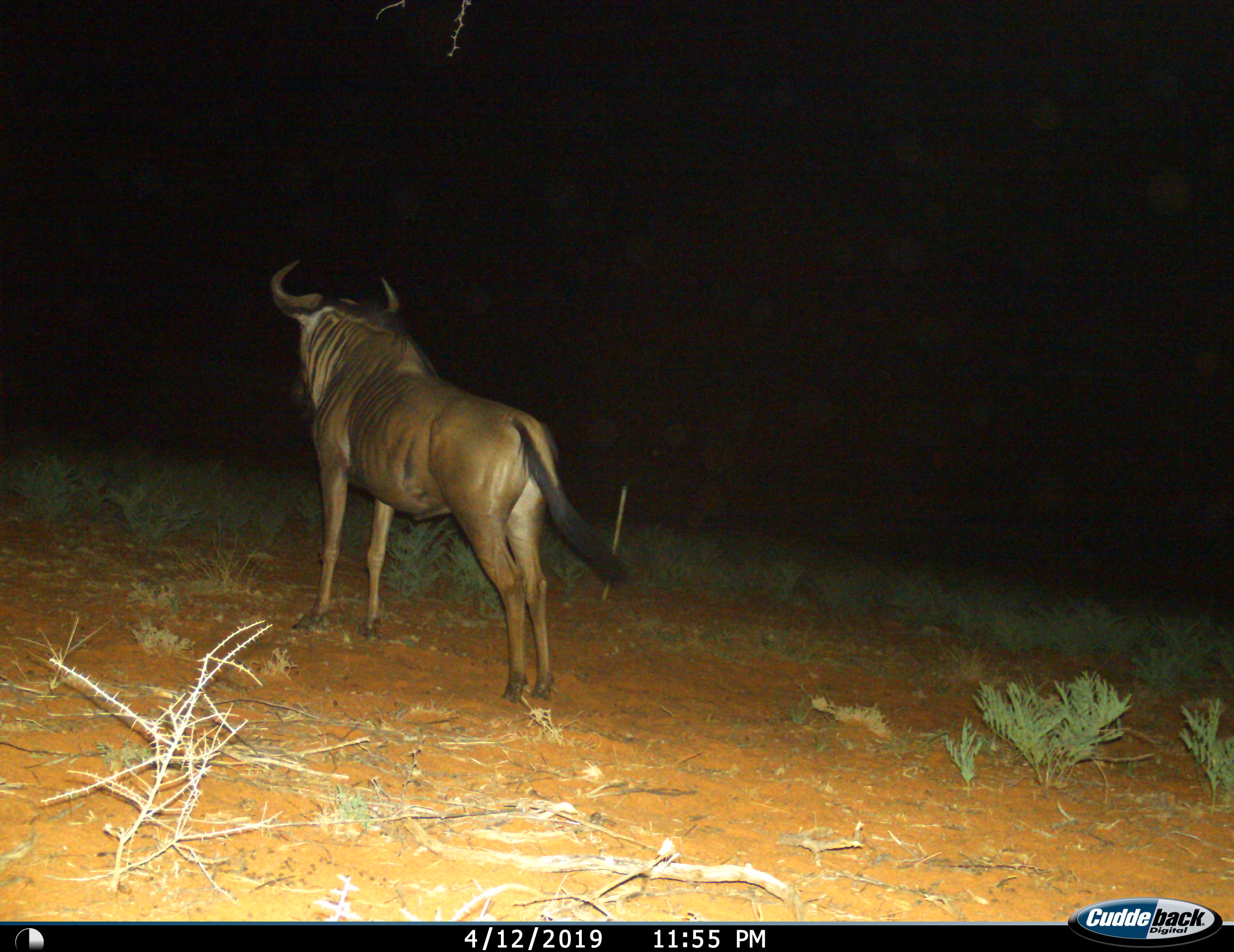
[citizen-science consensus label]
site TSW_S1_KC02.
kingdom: Animalia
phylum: Chordata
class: Mammalia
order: Artiodactyla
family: Bovidae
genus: Connochaetes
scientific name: Connochaetes taurinus taurinus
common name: blue wildebeest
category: wildebeestblue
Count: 1.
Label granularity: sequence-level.